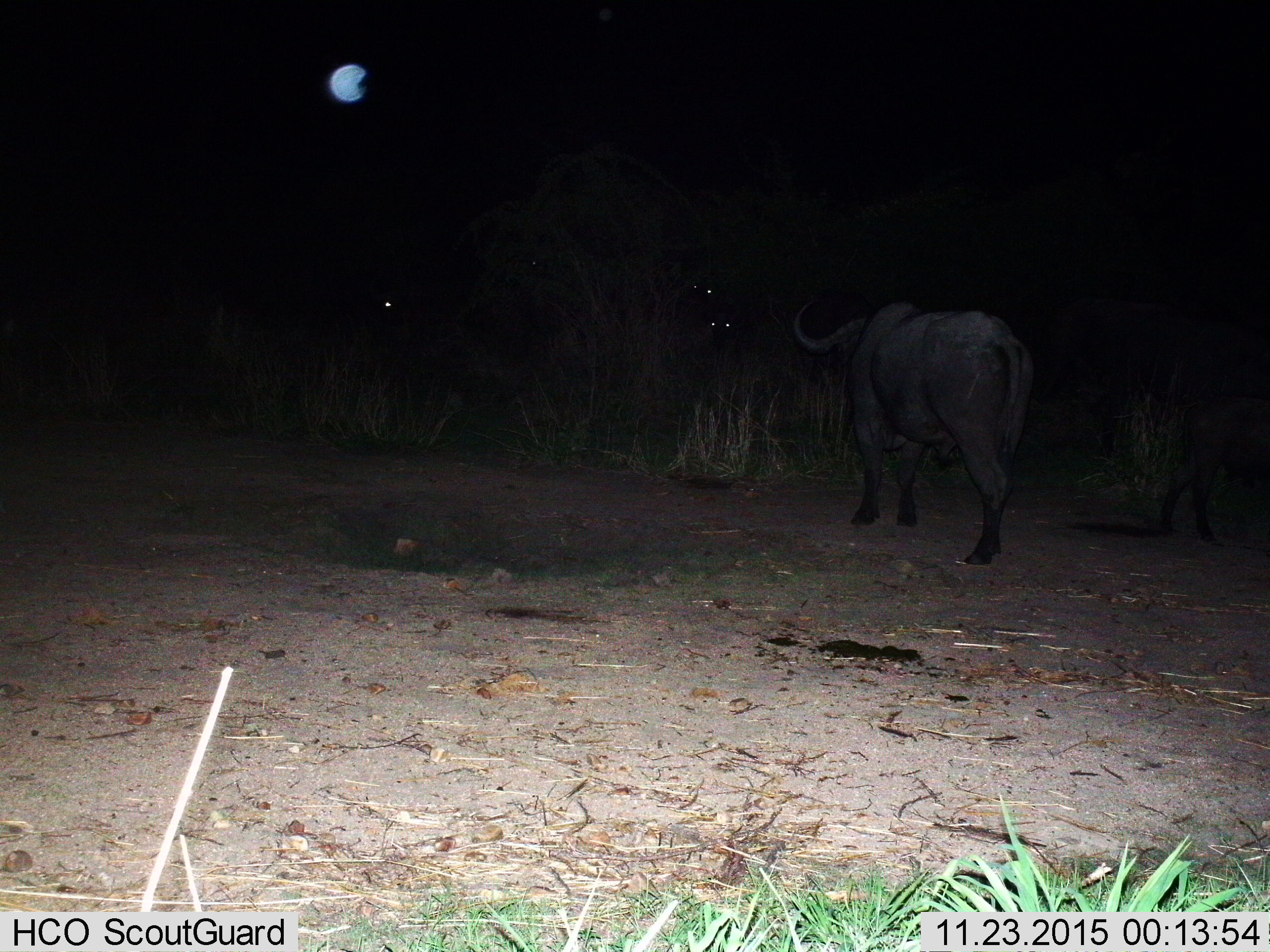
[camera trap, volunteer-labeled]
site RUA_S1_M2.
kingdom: Animalia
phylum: Chordata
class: Mammalia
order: Artiodactyla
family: Bovidae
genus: Syncerus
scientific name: Syncerus caffer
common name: african buffalo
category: buffalo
Buffalo (african buffalo) (Syncerus caffer), count 5. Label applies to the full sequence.